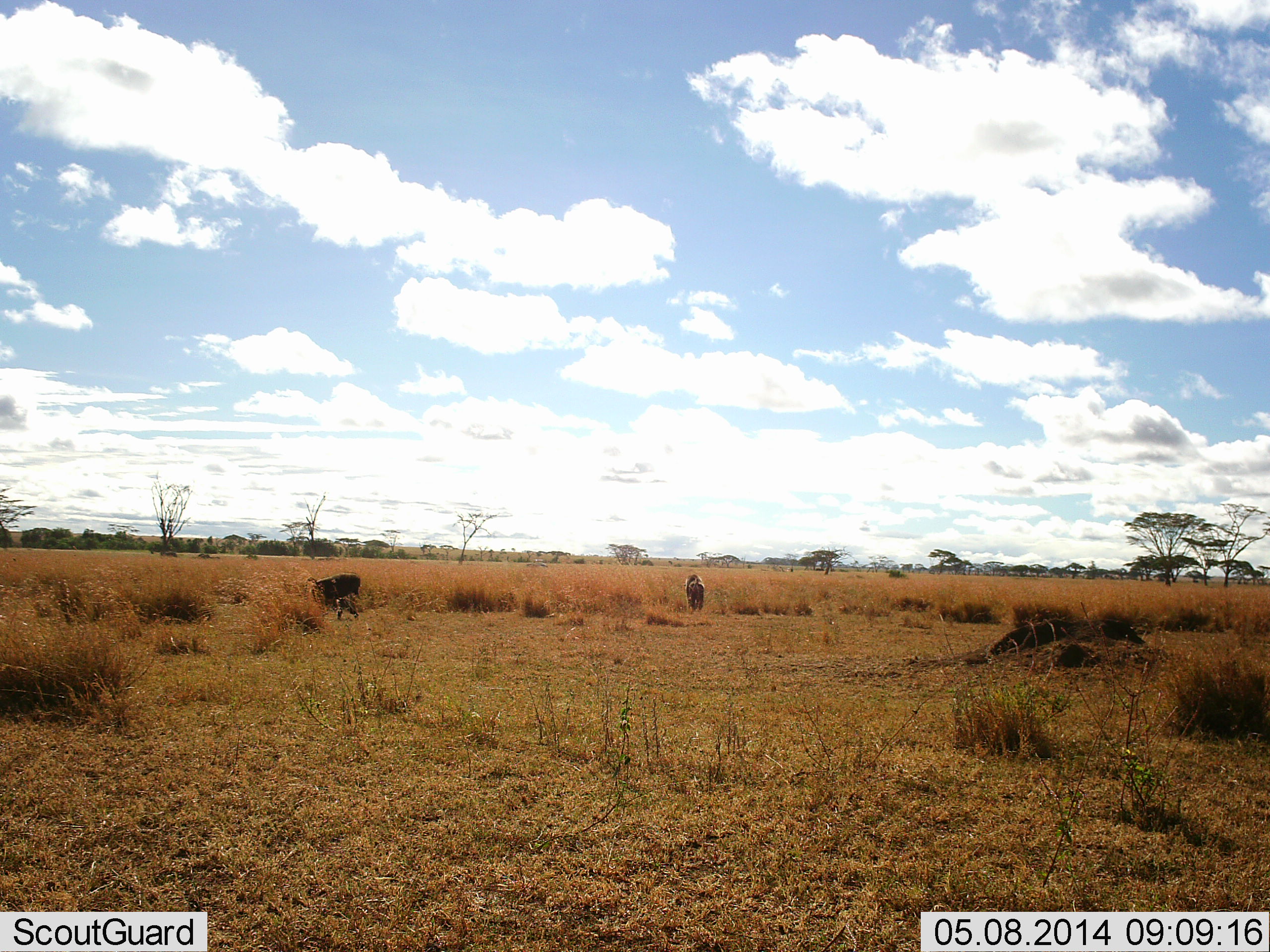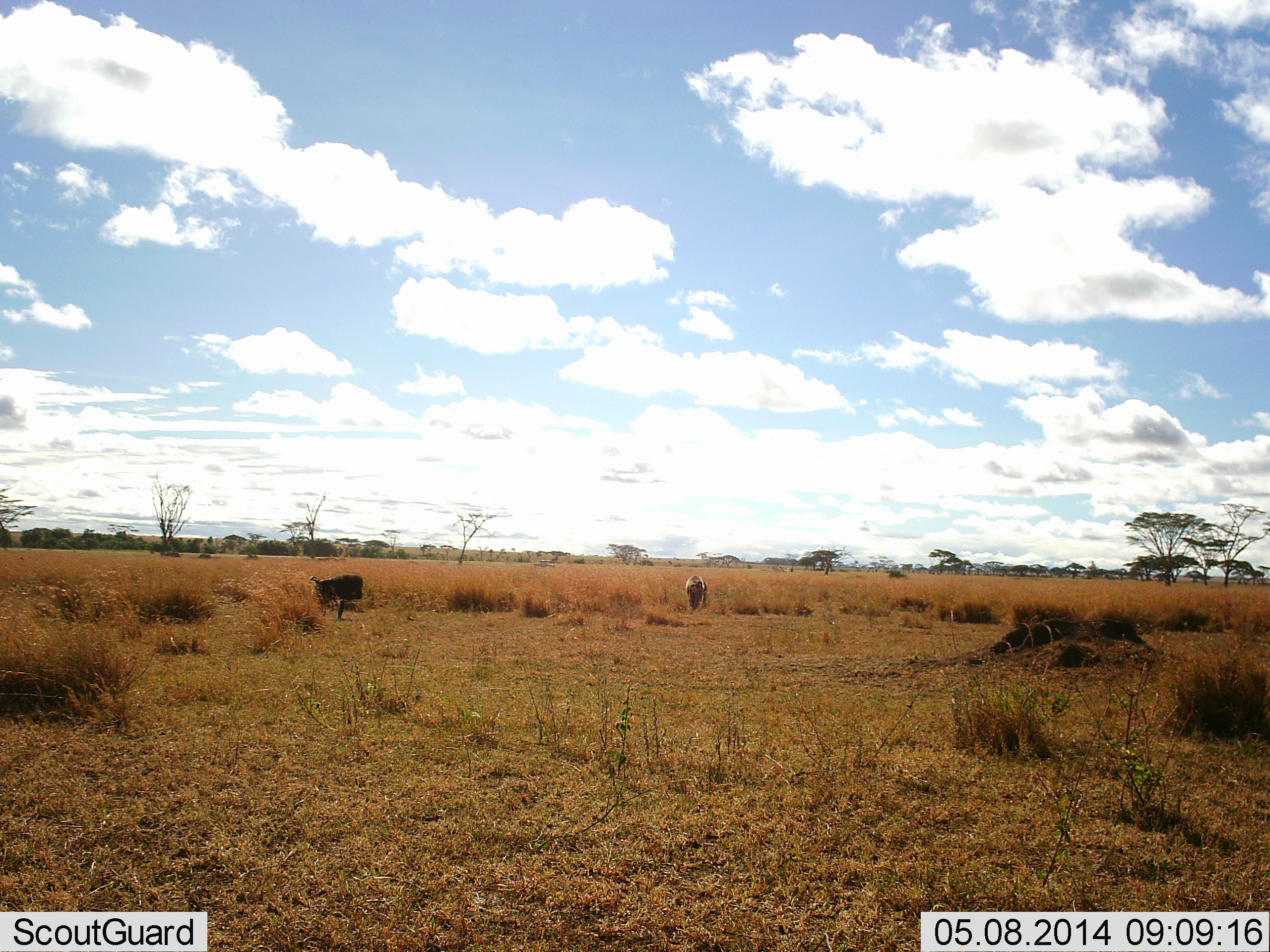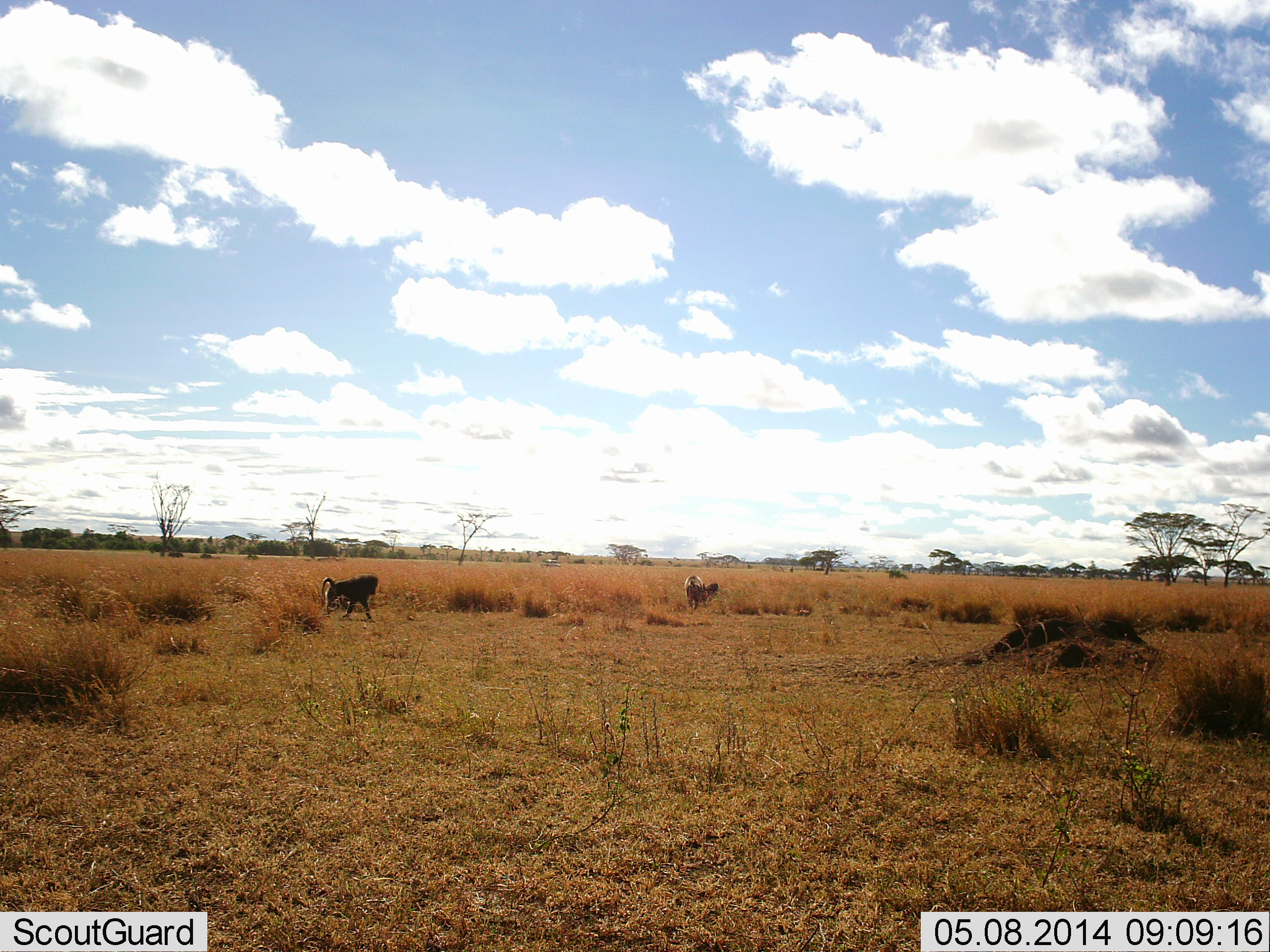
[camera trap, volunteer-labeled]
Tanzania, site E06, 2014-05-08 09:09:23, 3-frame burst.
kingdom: Animalia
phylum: Chordata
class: Mammalia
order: Primates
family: Cercopithecidae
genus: Papio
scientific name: Papio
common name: baboon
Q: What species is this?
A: Baboon (Papio).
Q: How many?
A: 2.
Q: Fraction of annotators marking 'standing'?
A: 10%.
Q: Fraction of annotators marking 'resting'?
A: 10%.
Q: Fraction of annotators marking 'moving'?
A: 60%.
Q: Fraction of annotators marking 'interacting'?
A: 0%.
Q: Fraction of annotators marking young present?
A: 0%.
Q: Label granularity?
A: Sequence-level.